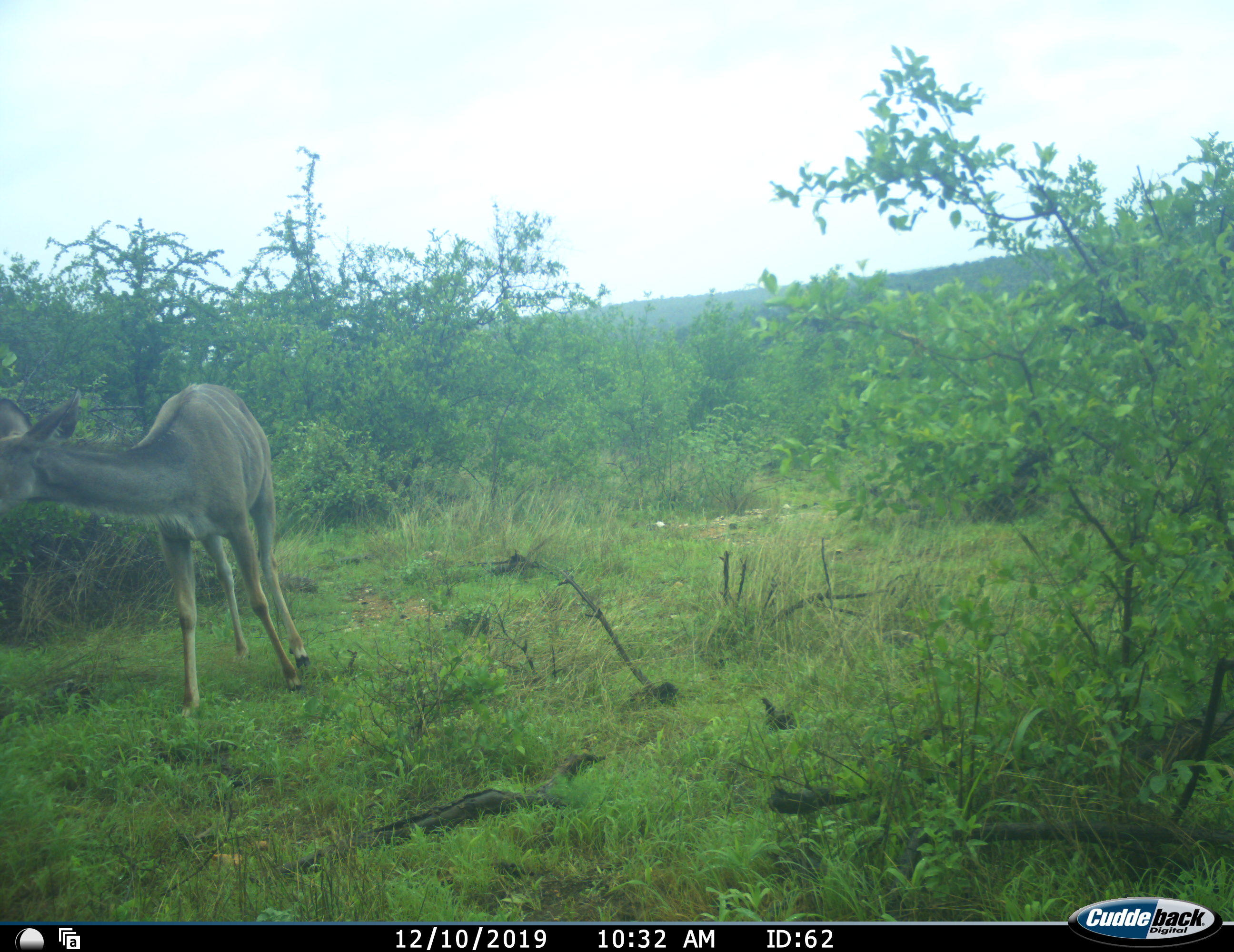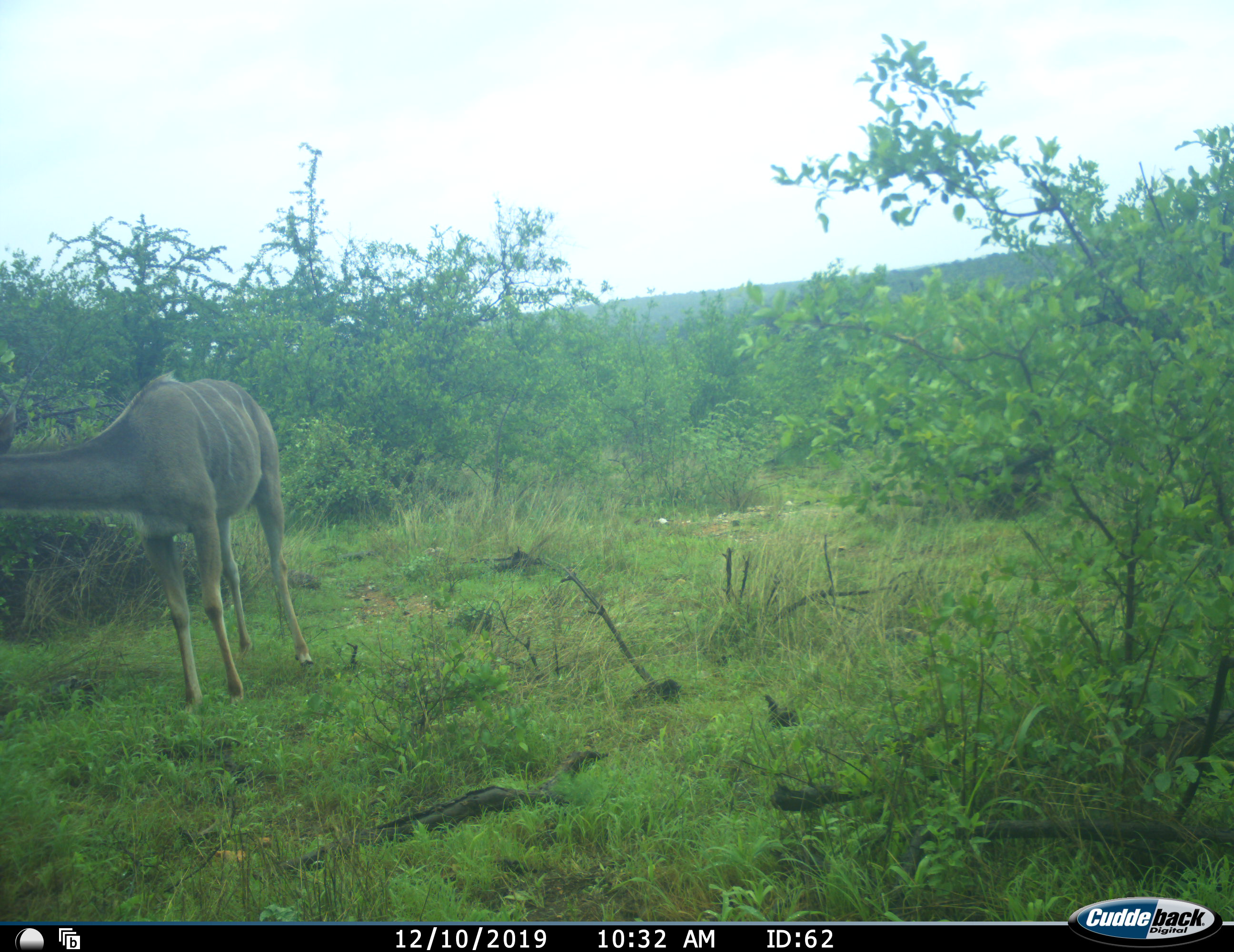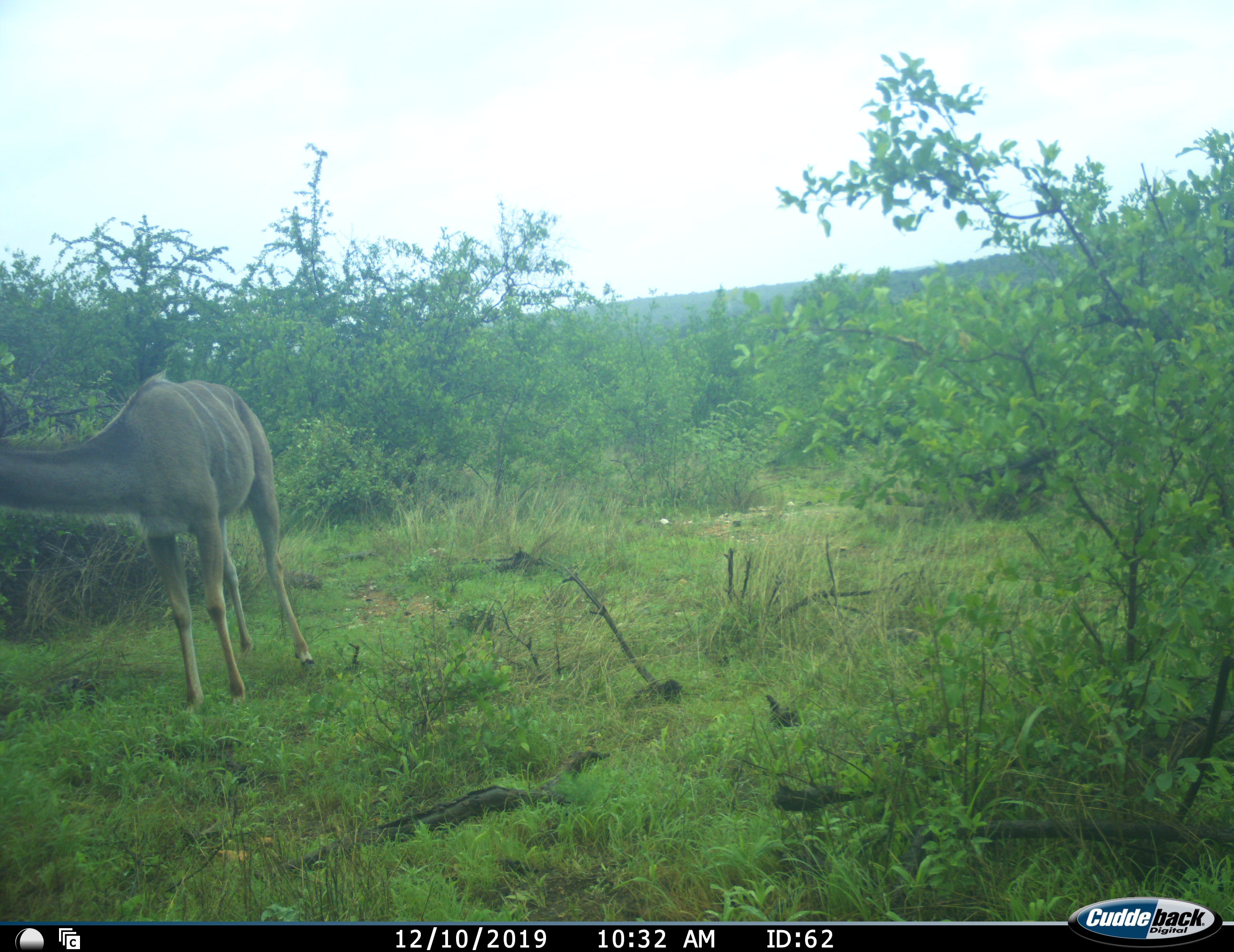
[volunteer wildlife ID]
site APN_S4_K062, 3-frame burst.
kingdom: Animalia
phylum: Chordata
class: Mammalia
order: Artiodactyla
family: Bovidae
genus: Tragelaphus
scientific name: Tragelaphus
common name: kudu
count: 1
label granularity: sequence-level